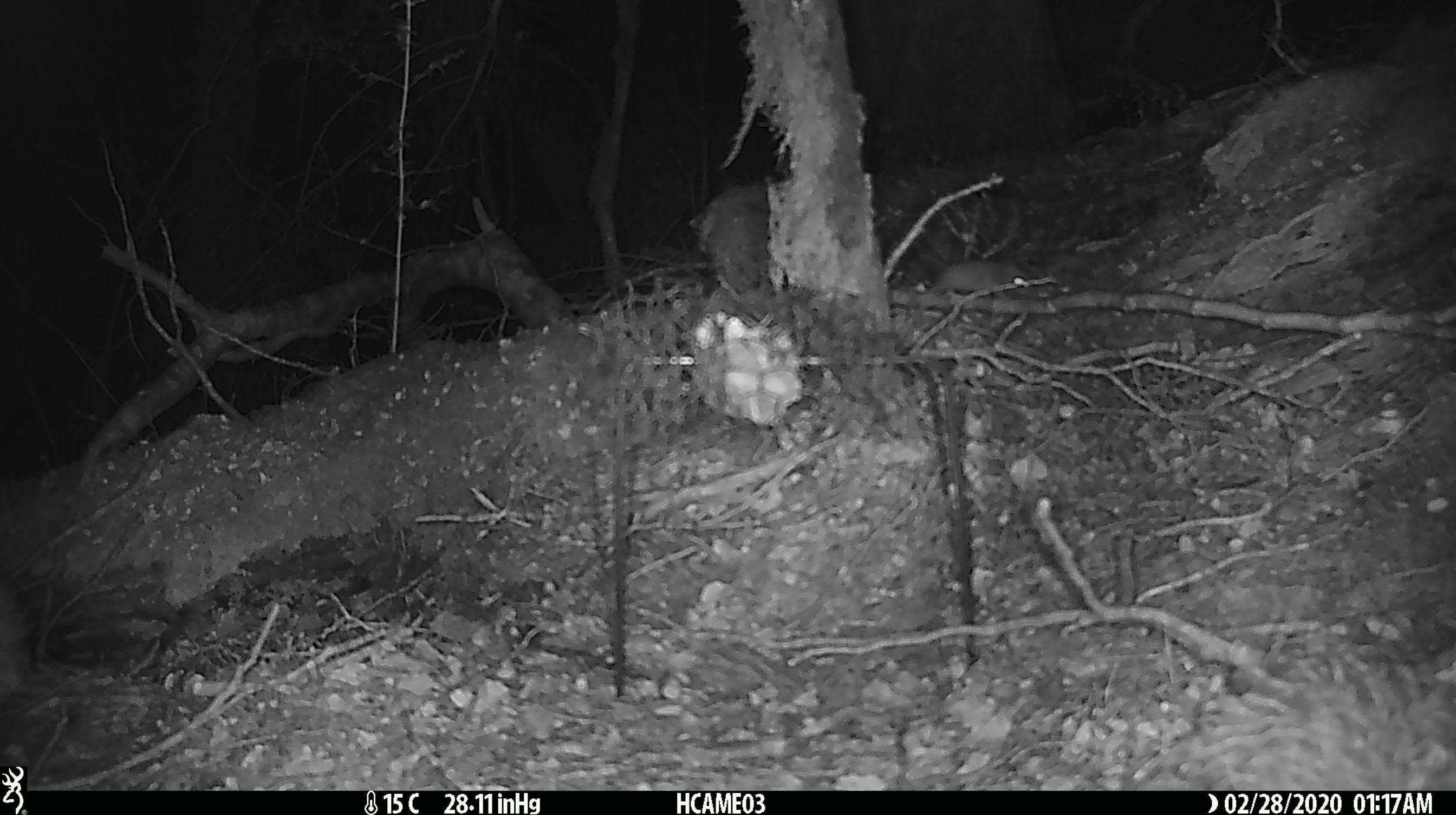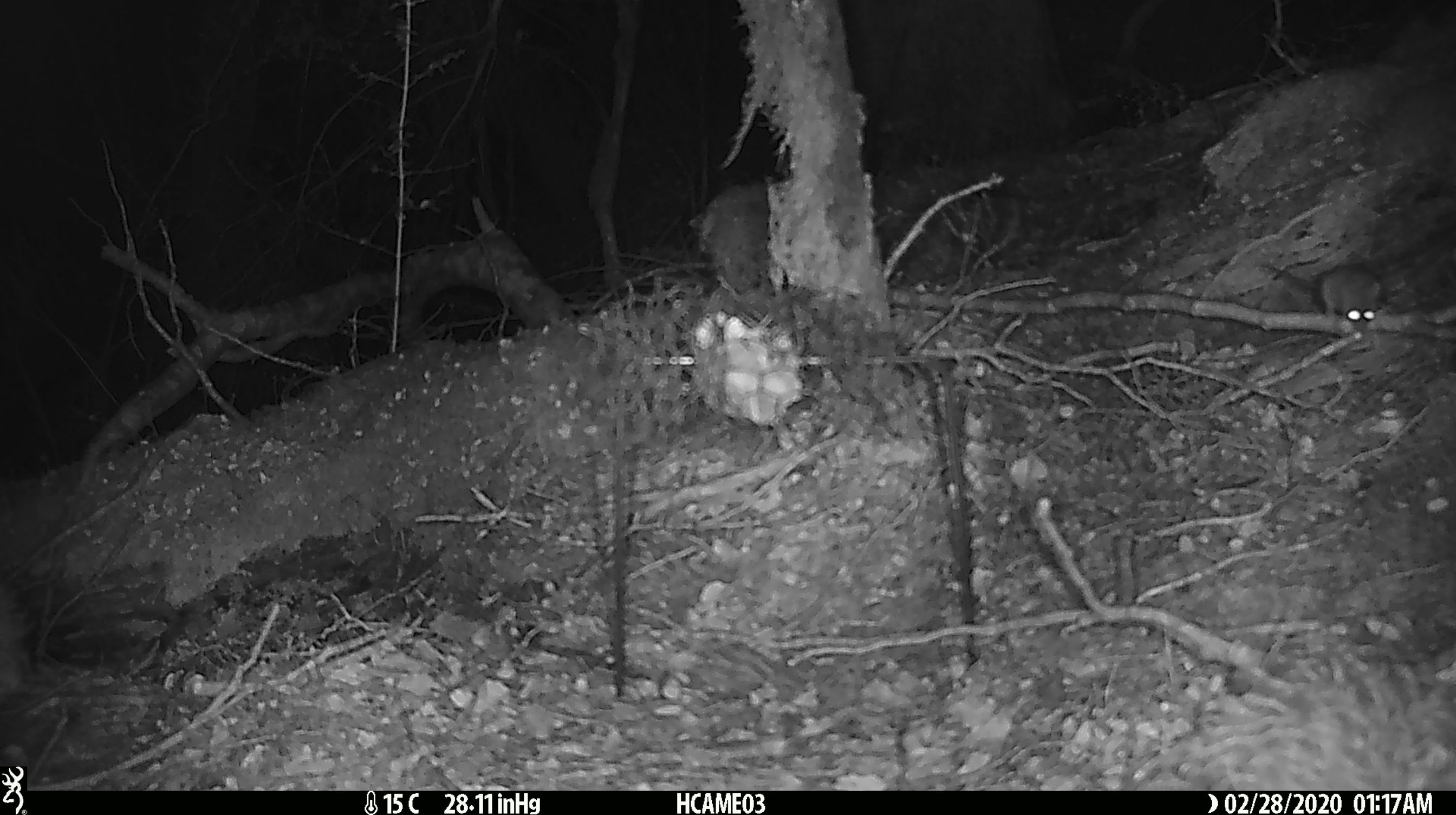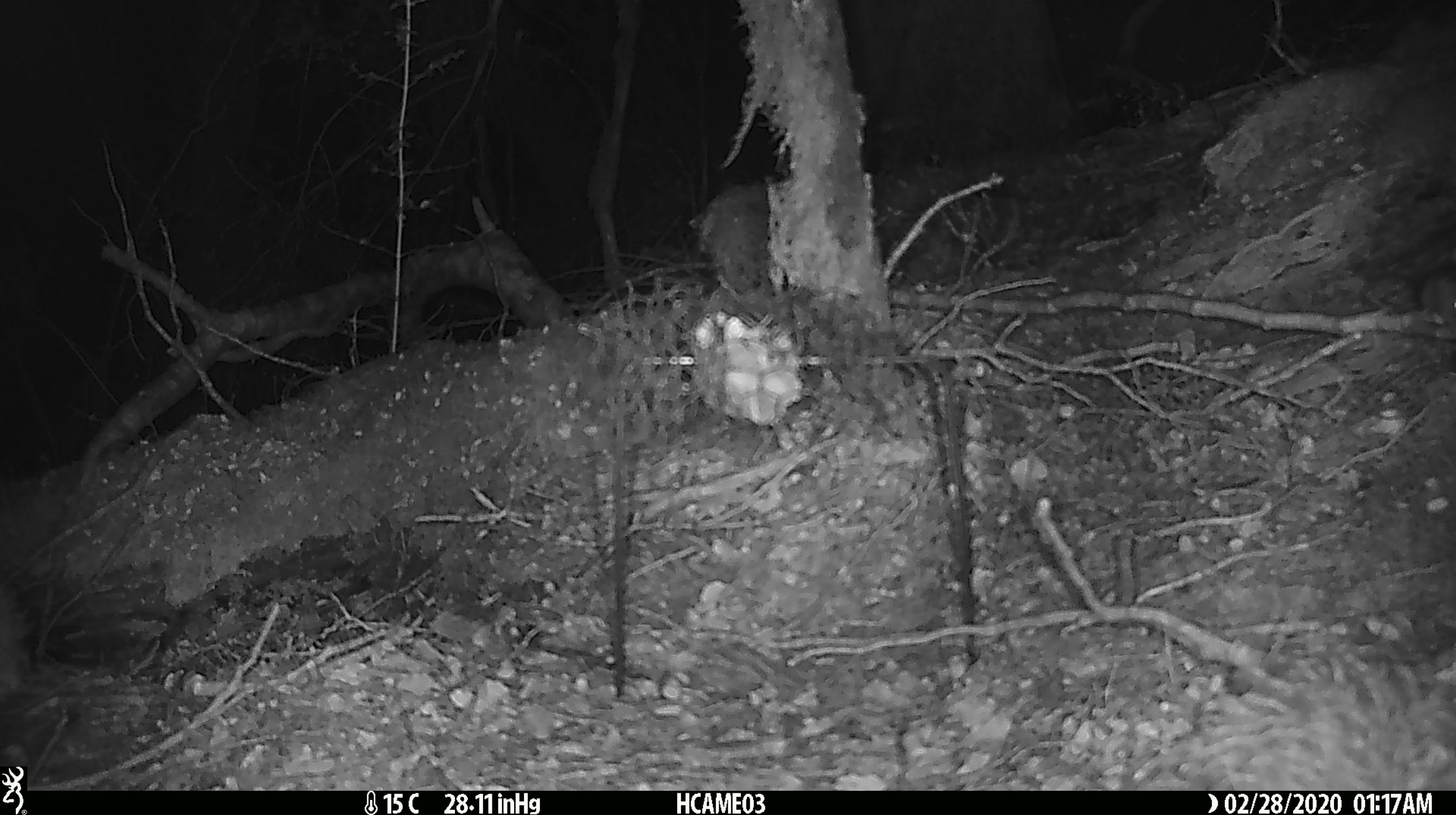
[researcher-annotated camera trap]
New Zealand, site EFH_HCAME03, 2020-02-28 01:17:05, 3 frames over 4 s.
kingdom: Animalia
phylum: Chordata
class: Mammalia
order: Rodentia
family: Muridae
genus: Mus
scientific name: Mus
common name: mouse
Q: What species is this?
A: Mouse (Mus).